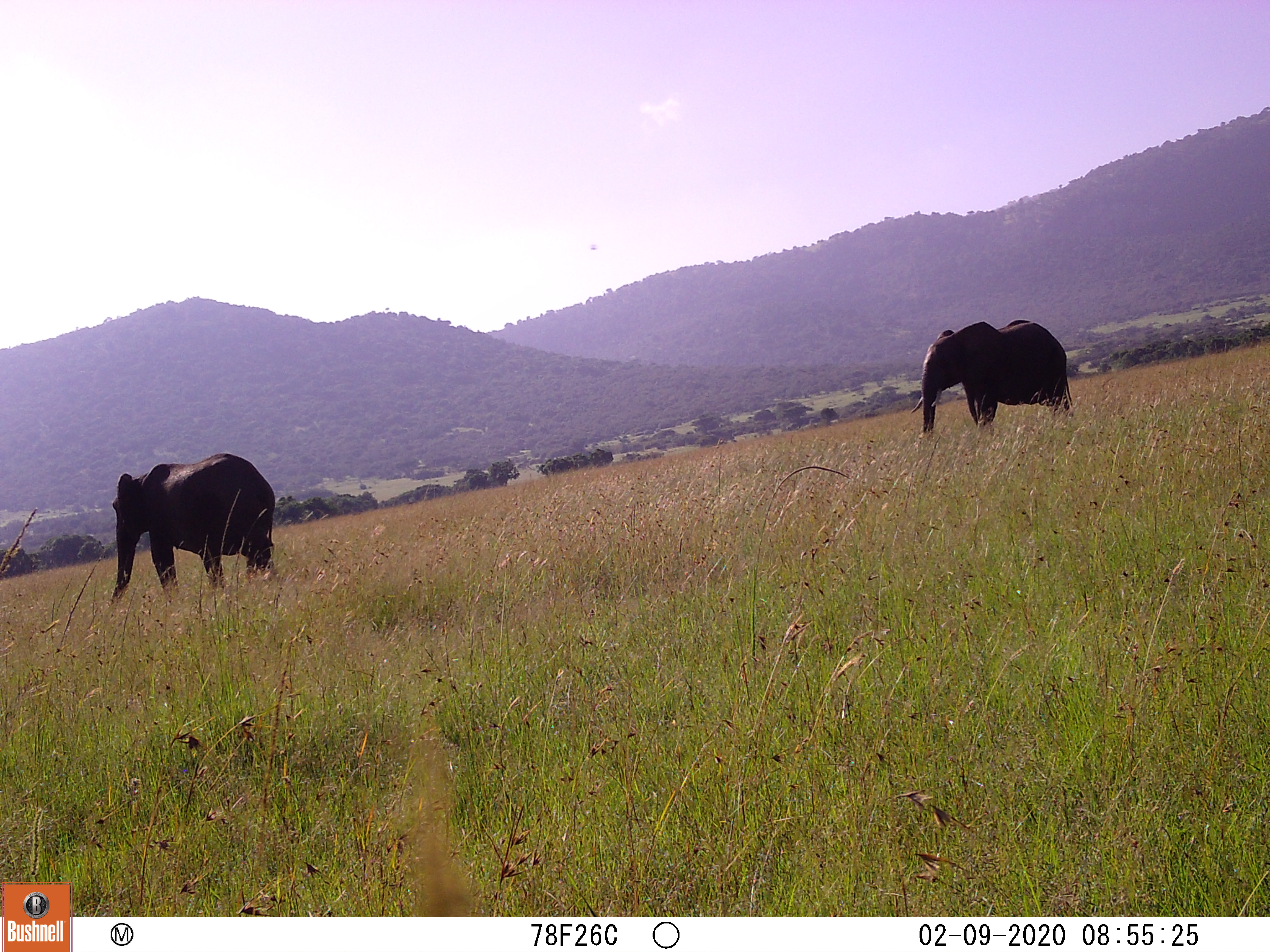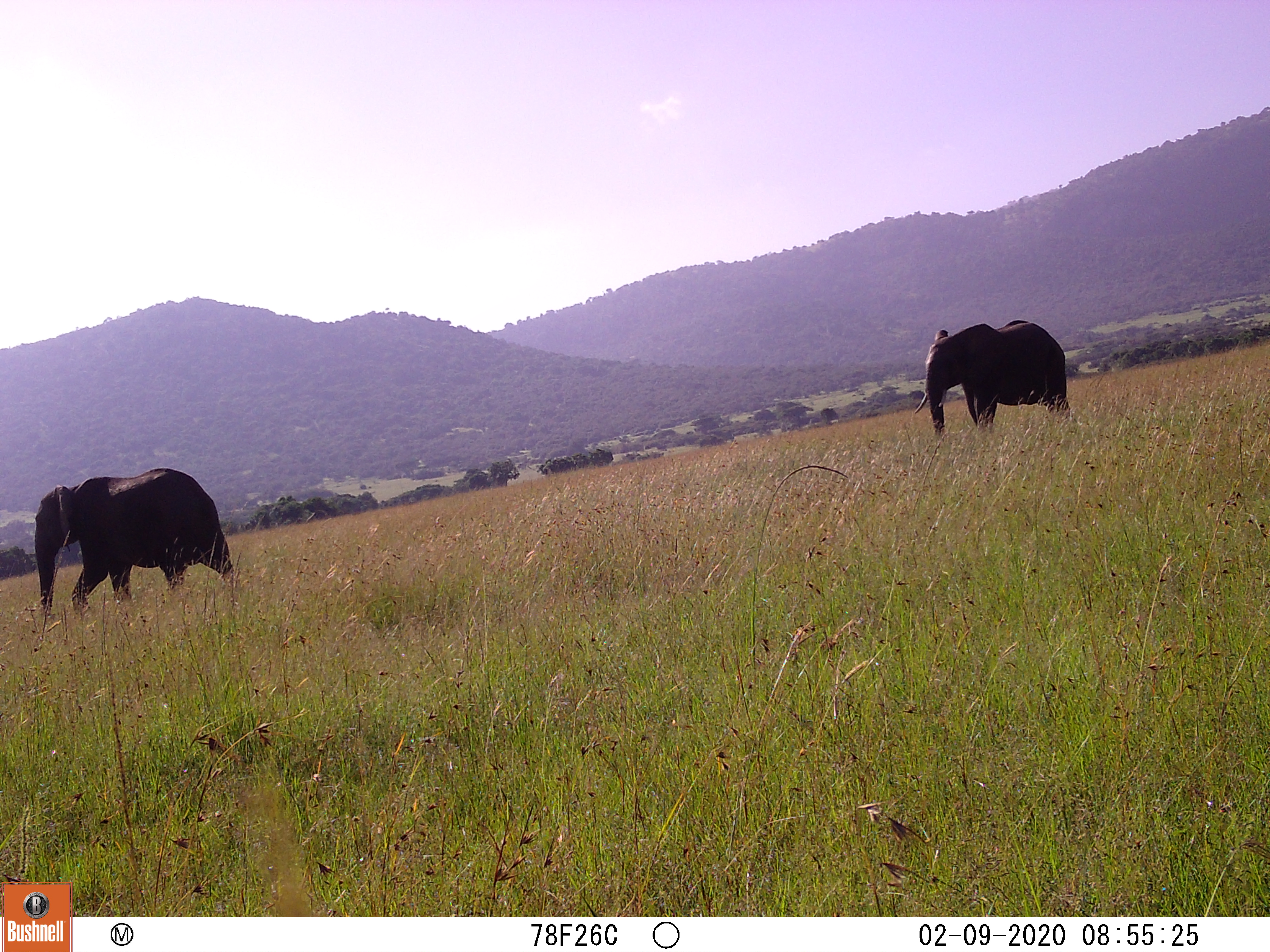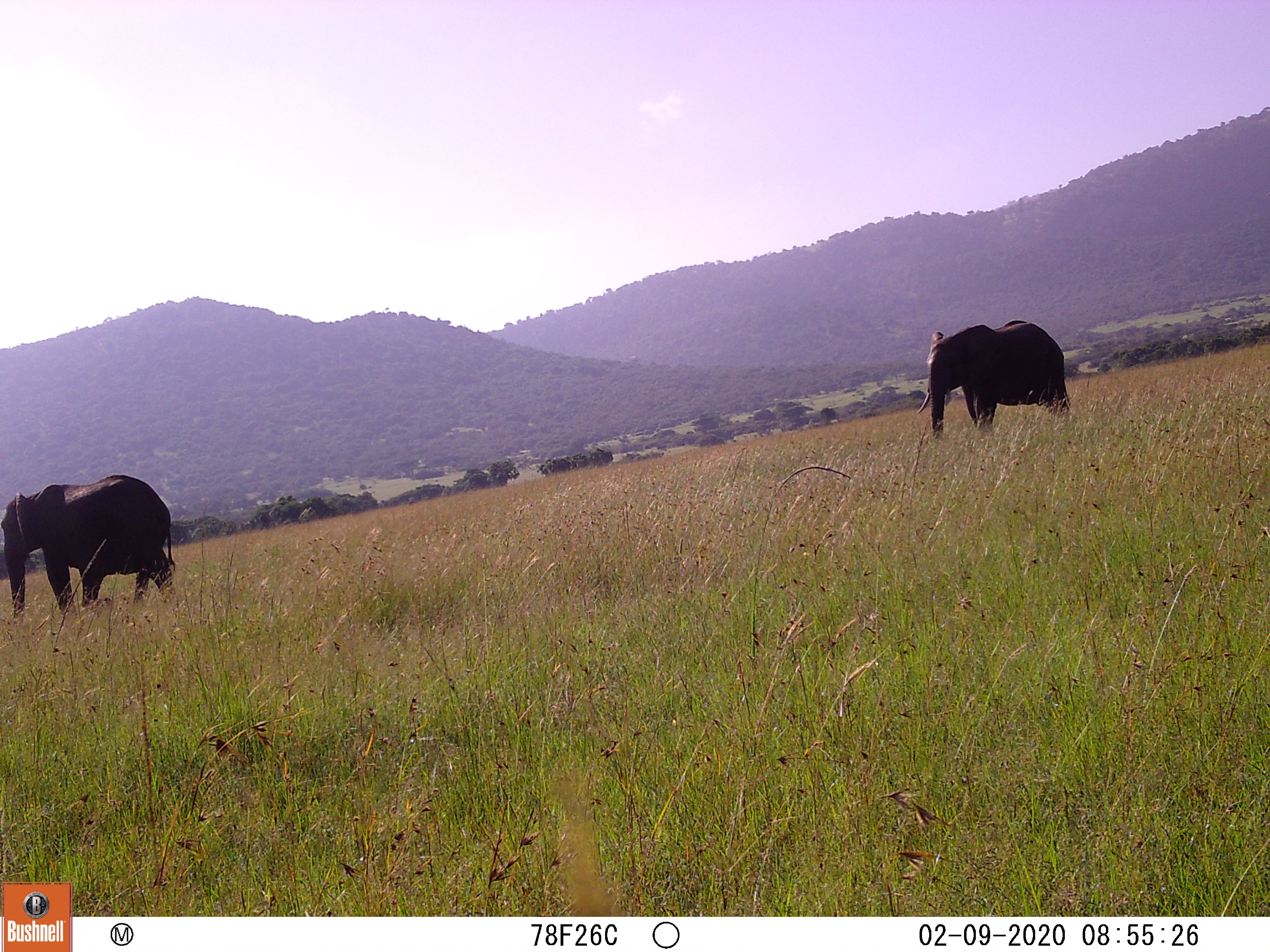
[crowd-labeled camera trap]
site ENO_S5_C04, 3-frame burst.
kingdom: Animalia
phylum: Chordata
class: Mammalia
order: Proboscidea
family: Elephantidae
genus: Loxodonta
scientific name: Loxodonta africana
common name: african bush elephant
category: elephant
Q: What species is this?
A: Elephant (african bush elephant) (Loxodonta africana).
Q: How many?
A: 2.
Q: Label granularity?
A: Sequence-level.